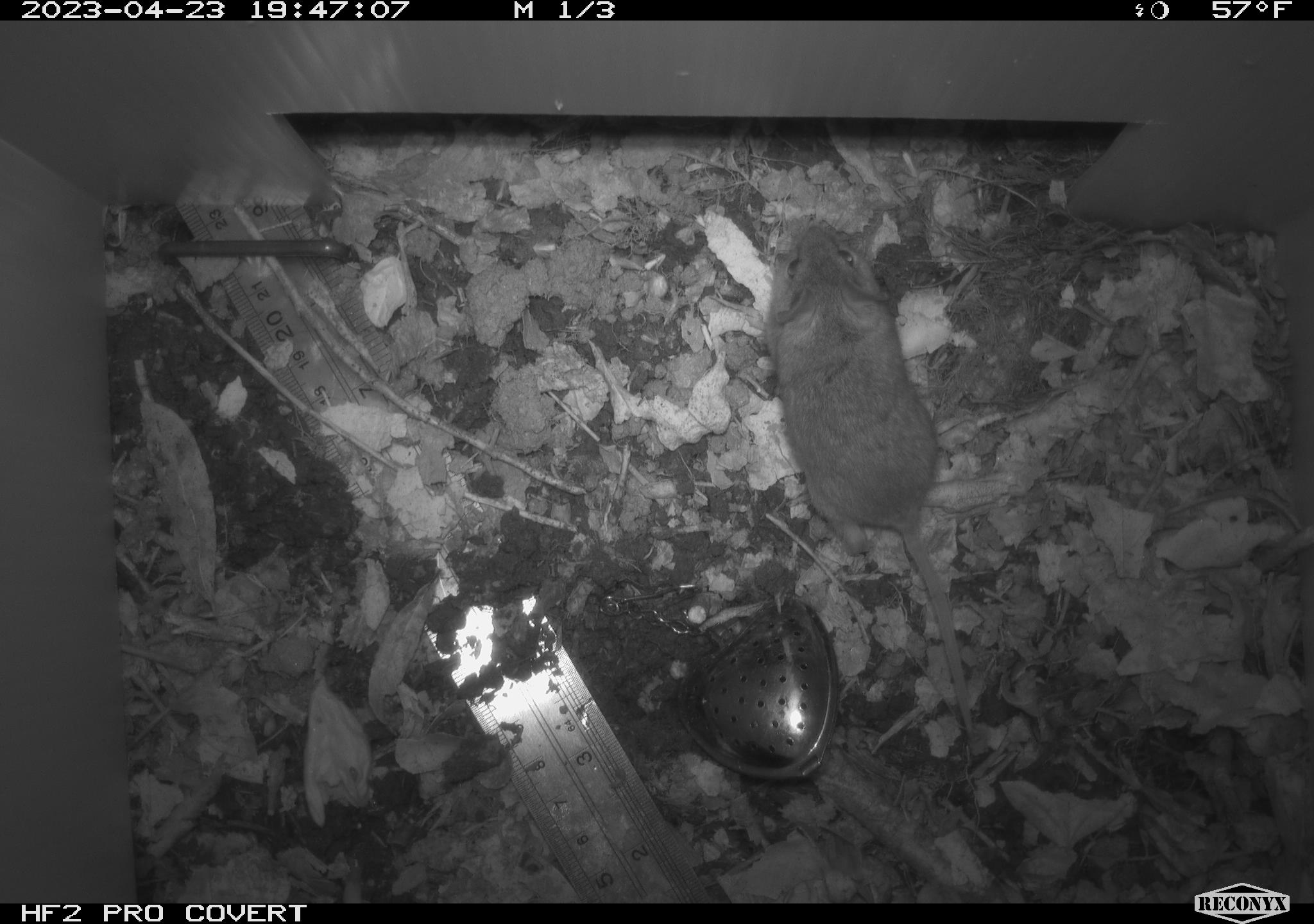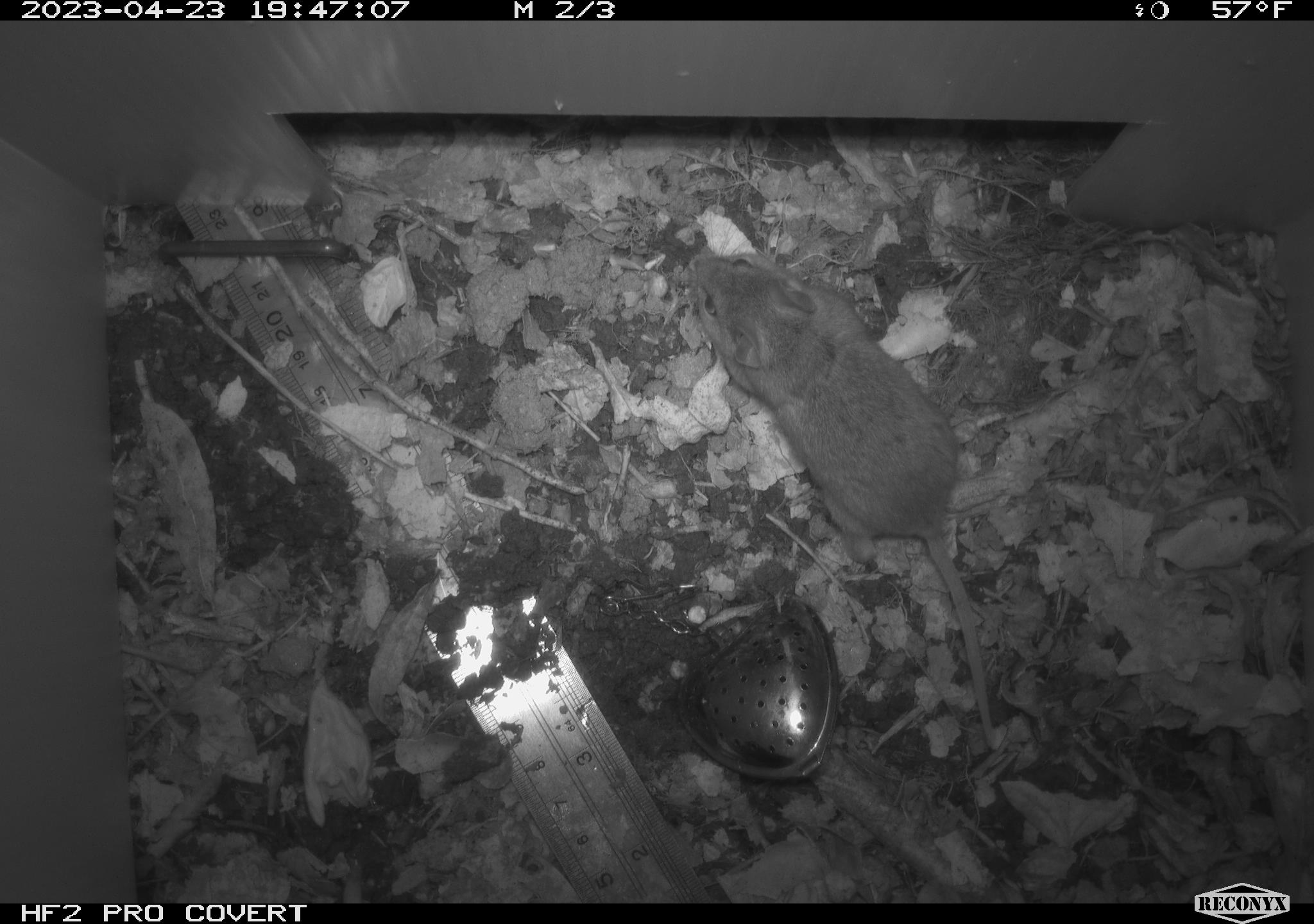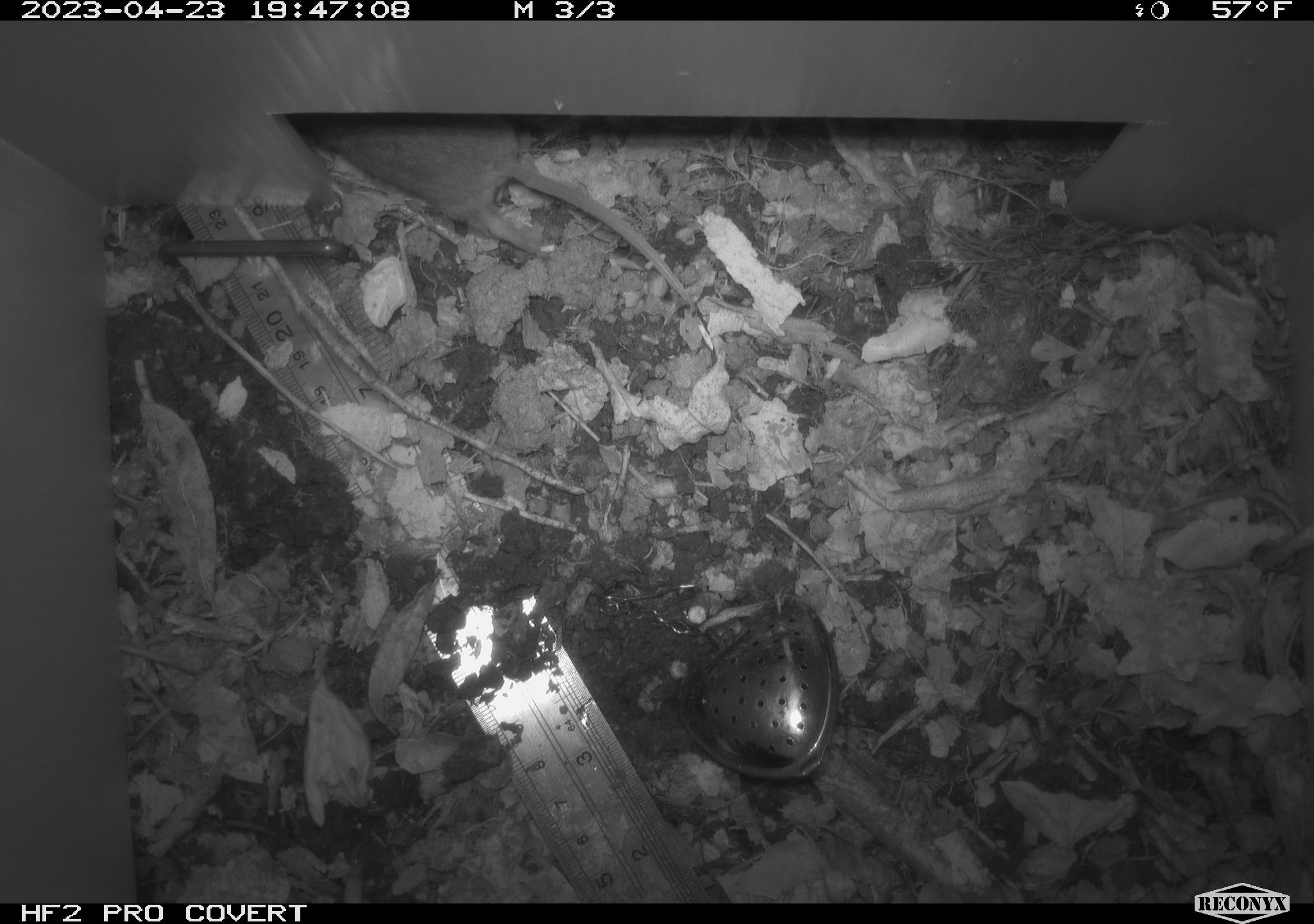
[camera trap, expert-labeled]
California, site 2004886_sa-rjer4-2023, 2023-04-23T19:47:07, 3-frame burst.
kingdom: Animalia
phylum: Chordata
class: Mammalia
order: Rodentia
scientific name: Rodentia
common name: mouse species